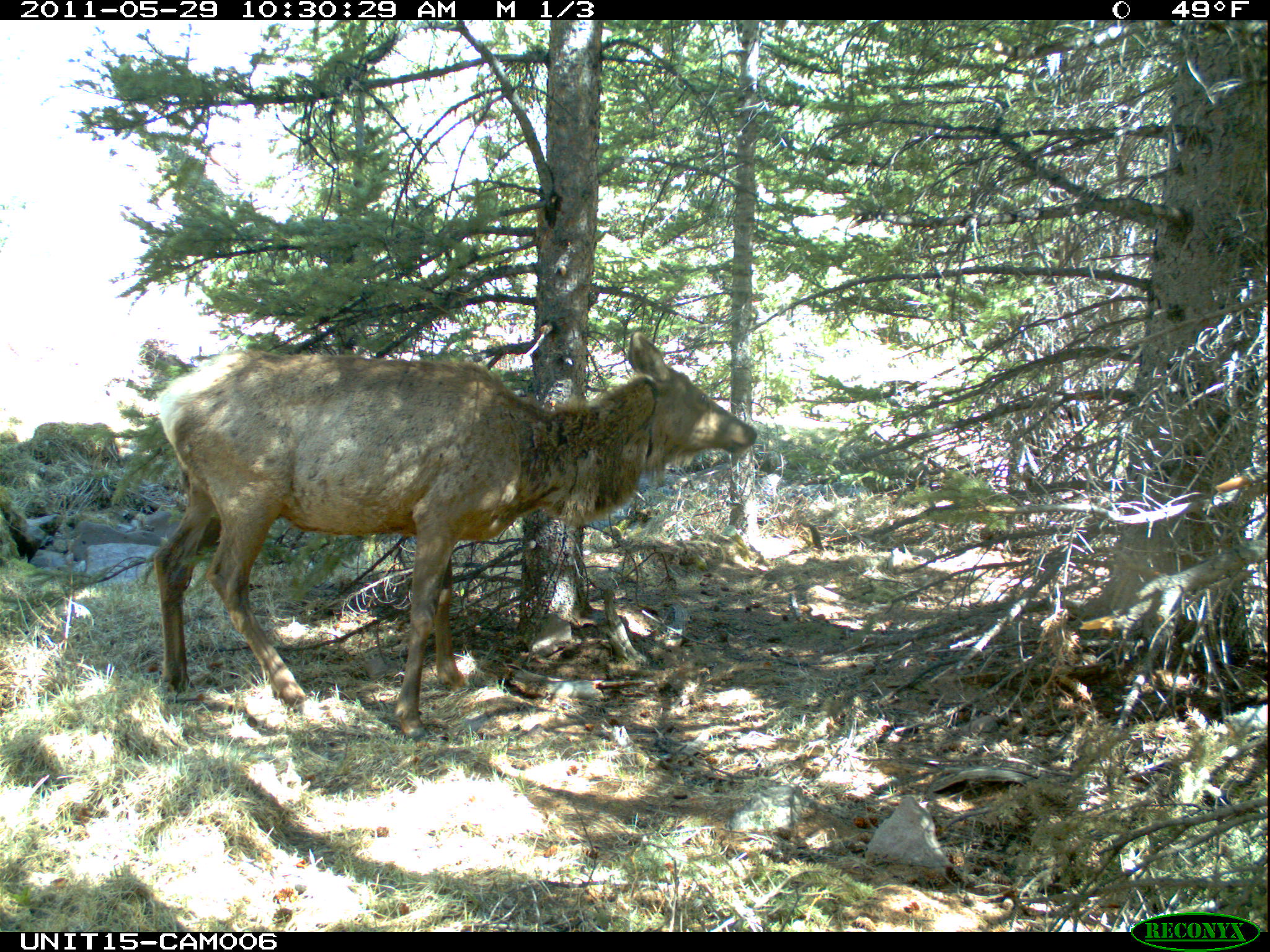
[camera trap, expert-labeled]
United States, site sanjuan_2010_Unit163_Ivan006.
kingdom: Animalia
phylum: Chordata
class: Mammalia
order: Artiodactyla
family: Cervidae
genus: Cervus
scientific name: Cervus elaphus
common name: red deer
Cervus elaphus (red deer).